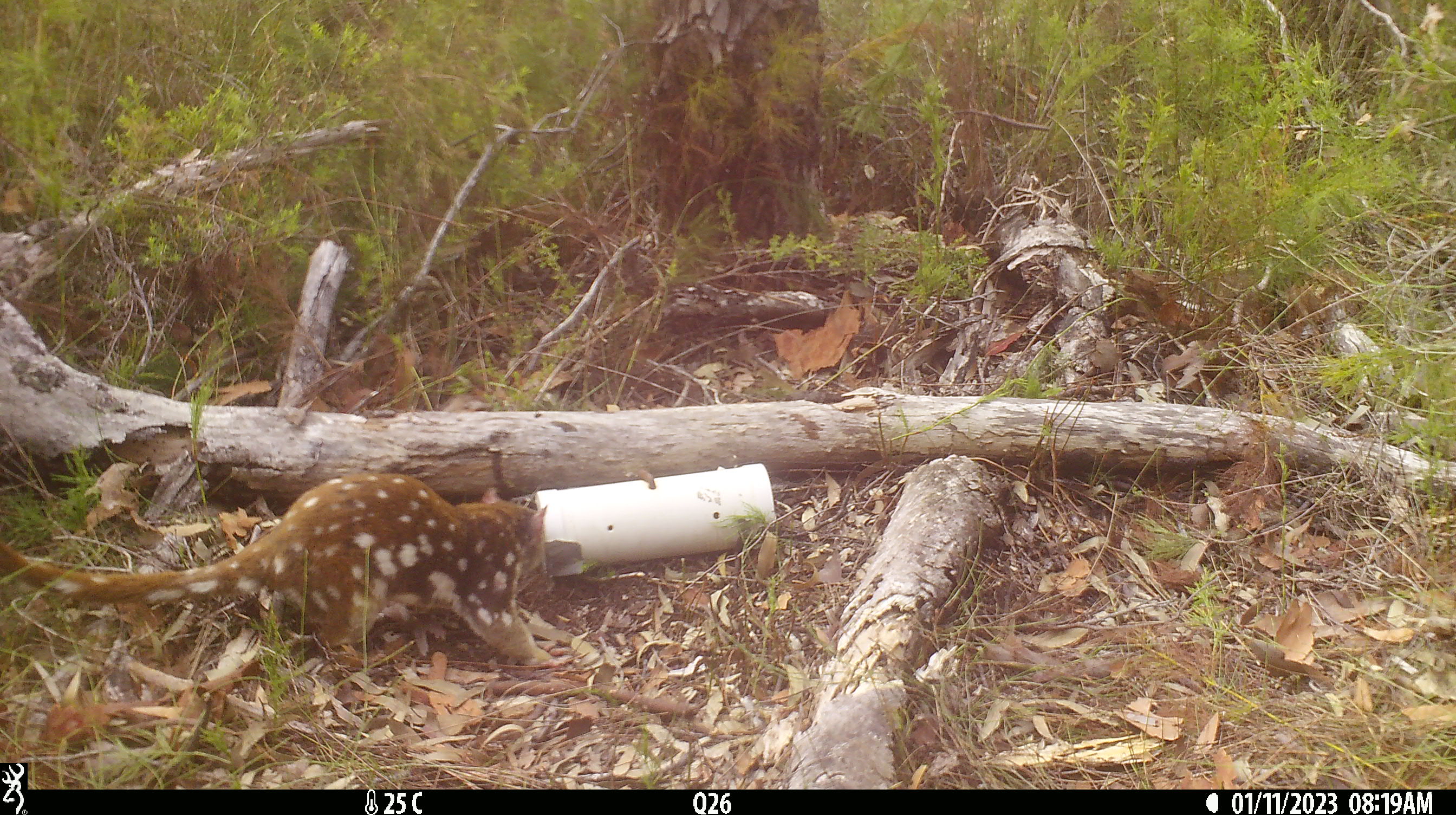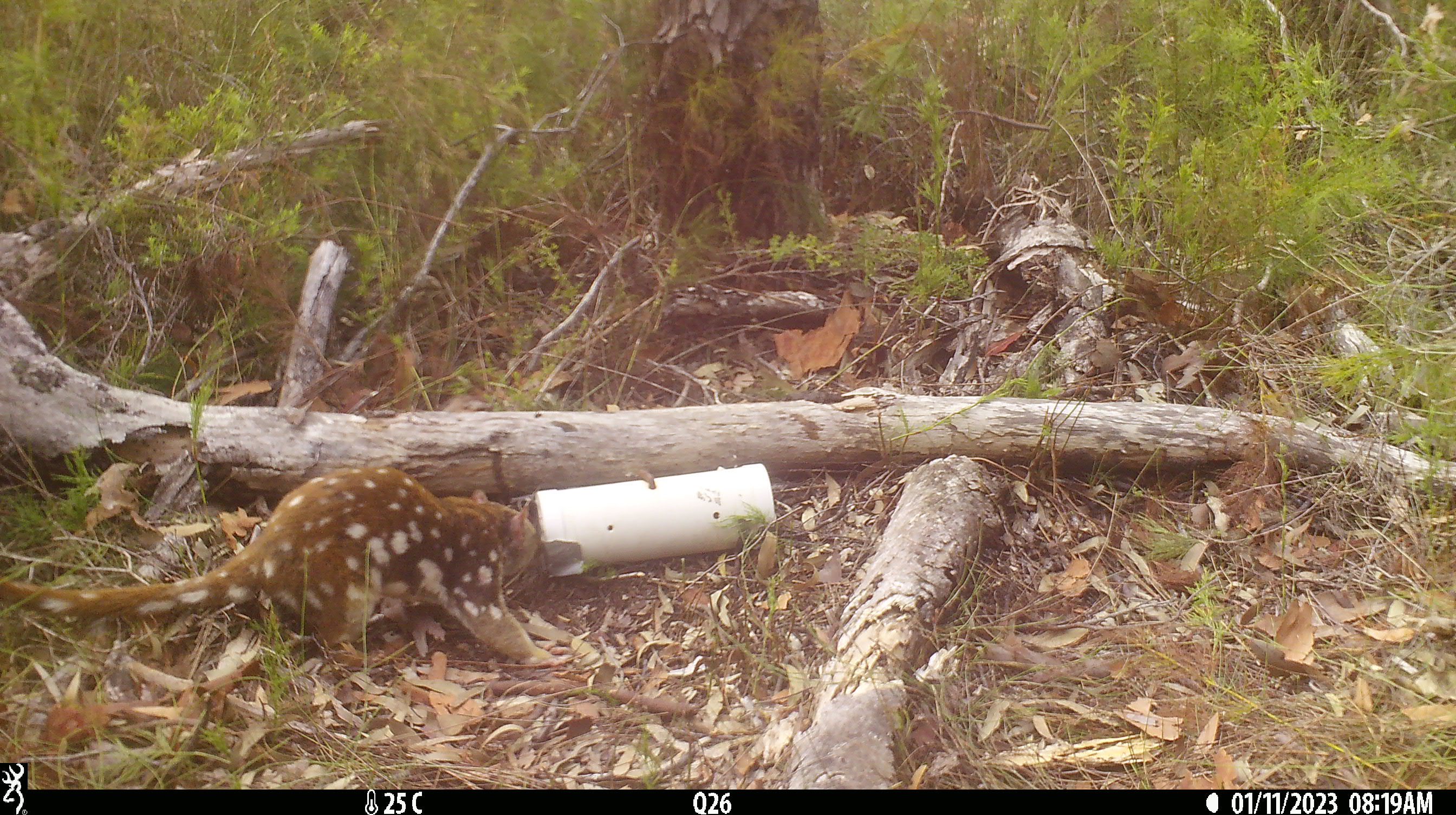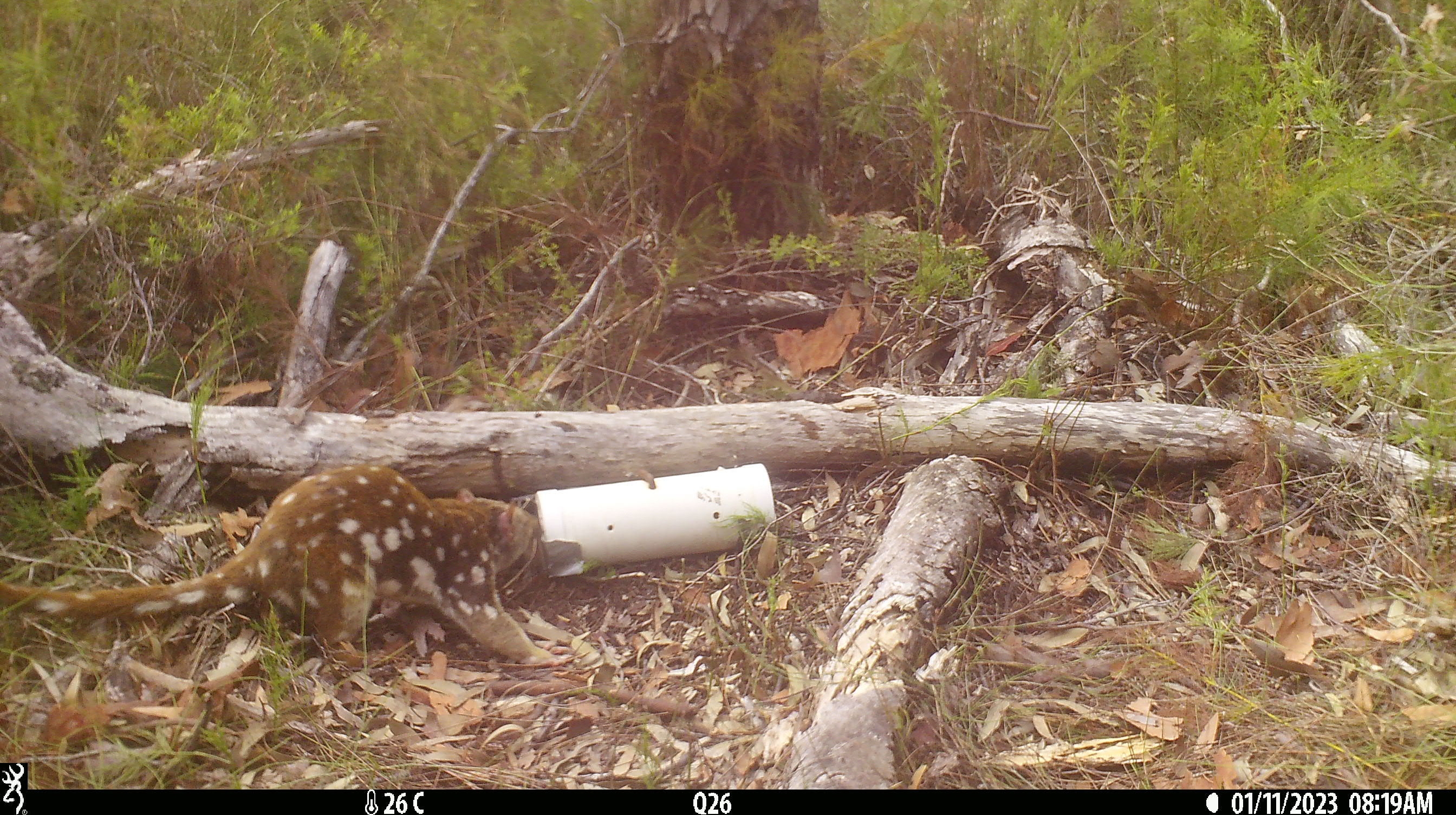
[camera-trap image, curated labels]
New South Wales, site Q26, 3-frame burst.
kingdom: Animalia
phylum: Chordata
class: Mammalia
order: Dasyuromorphia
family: Dasyuridae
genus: Dasyurus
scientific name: Dasyurus maculatus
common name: spotted-tailed quoll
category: quoll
Quoll (spotted-tailed quoll) (Dasyurus maculatus).